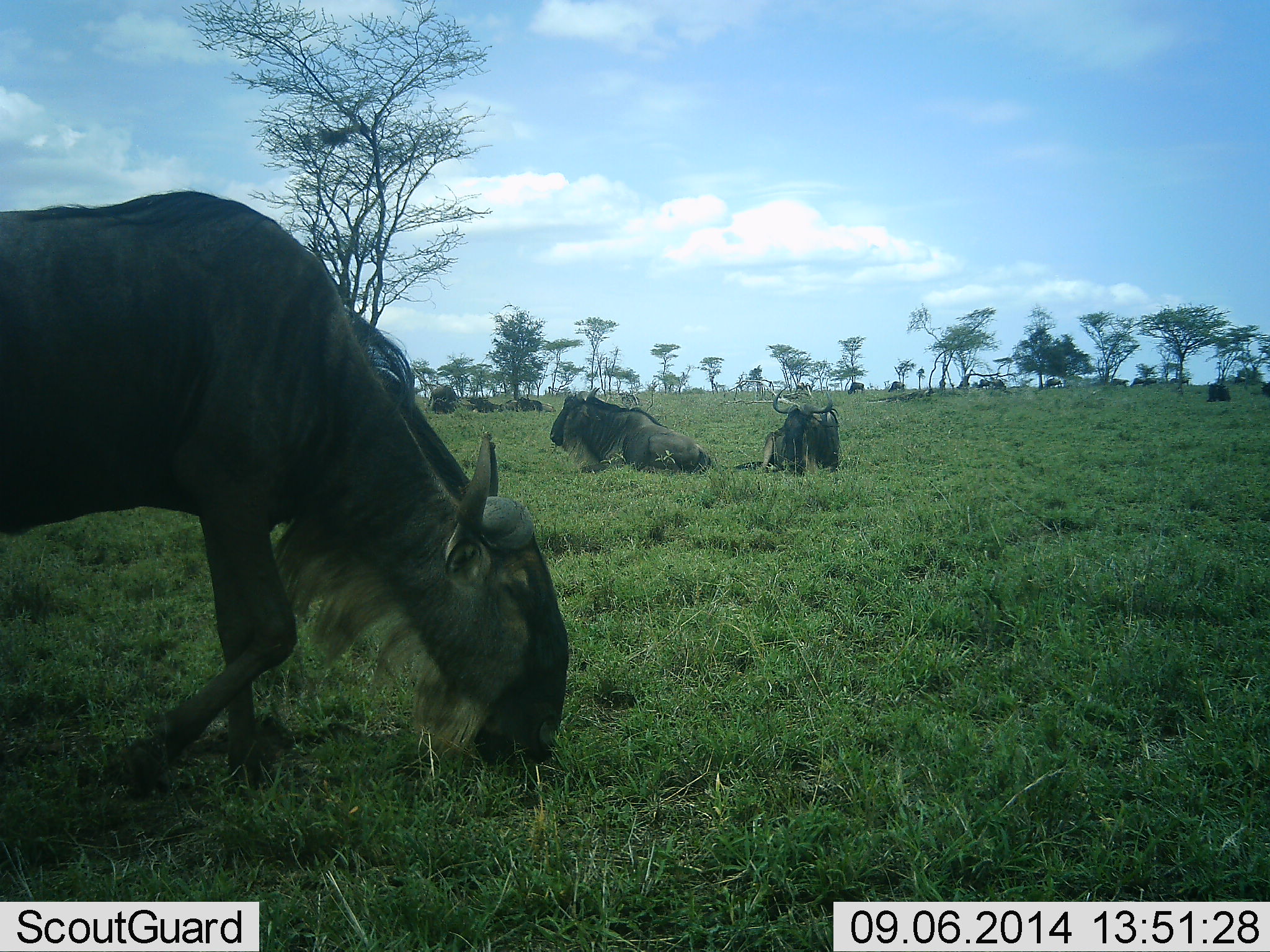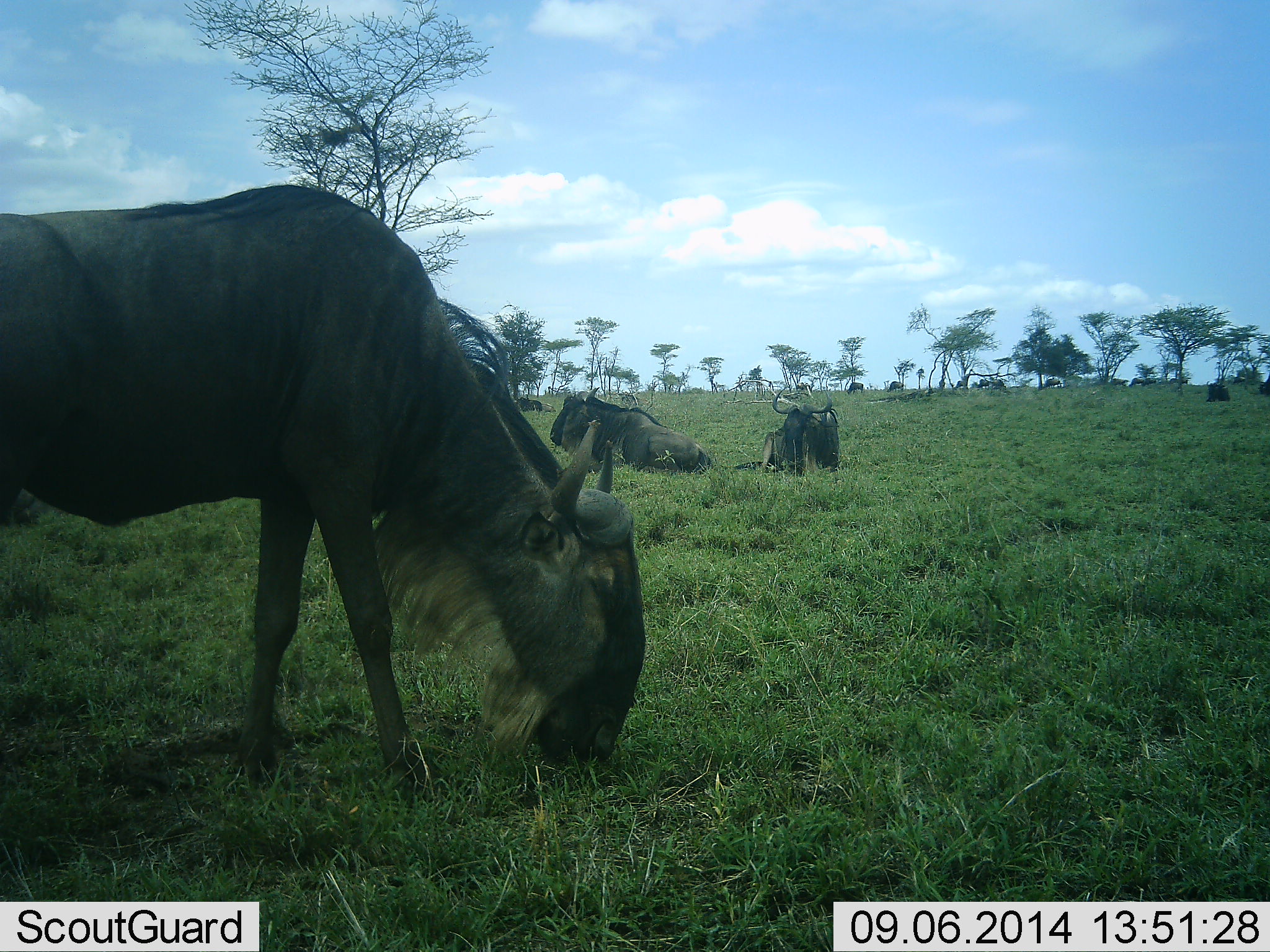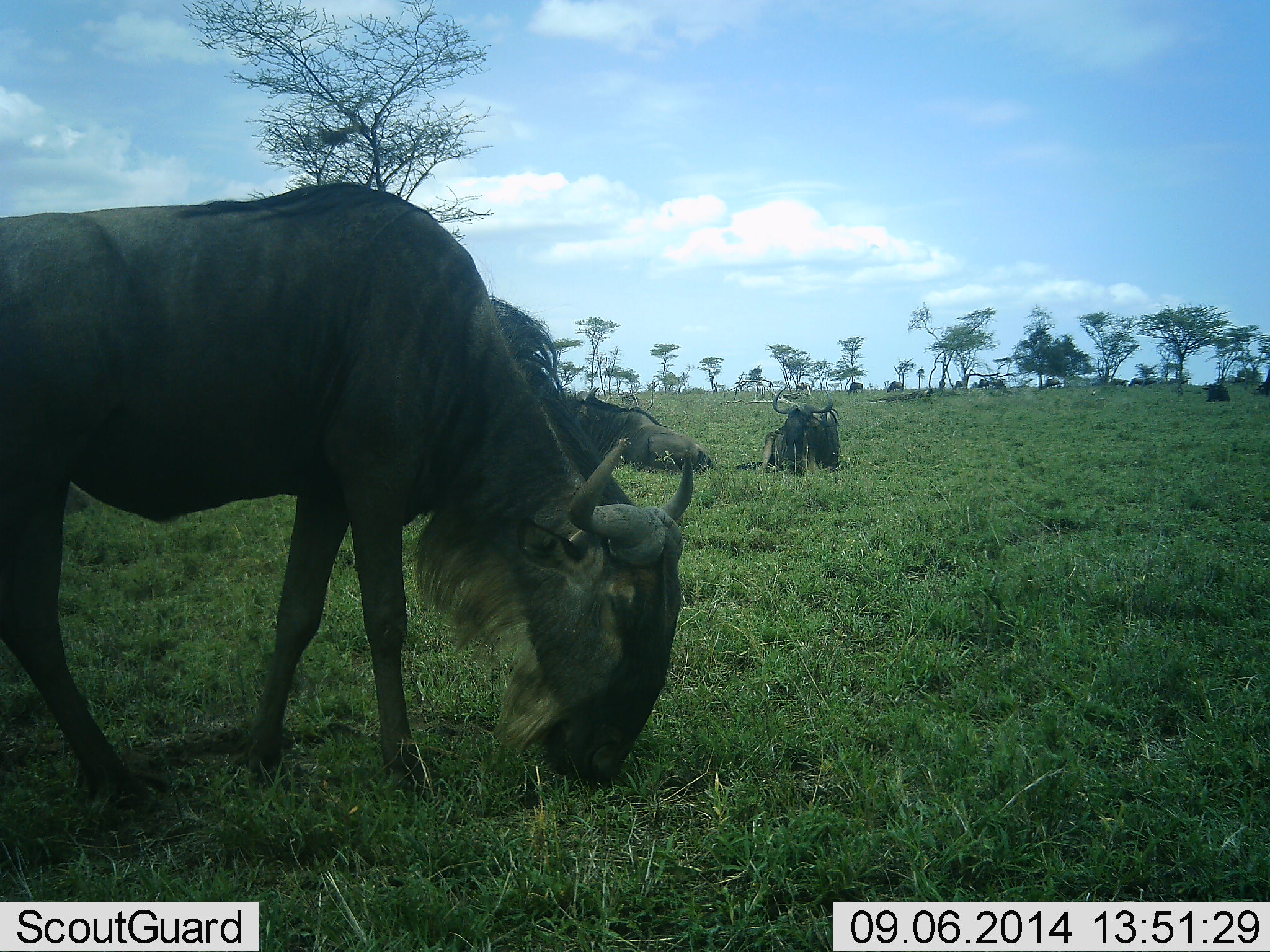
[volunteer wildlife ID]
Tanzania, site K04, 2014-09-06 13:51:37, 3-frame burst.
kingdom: Animalia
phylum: Chordata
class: Mammalia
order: Artiodactyla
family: Bovidae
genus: Connochaetes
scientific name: Connochaetes taurinus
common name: blue wildebeest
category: wildebeest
Wildebeest (blue wildebeest) (Connochaetes taurinus), count 6. Behavior (volunteer vote fractions): standing 30%, resting 90%, moving 0%, interacting 0%. Young present (vote fraction): 0%. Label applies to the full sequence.